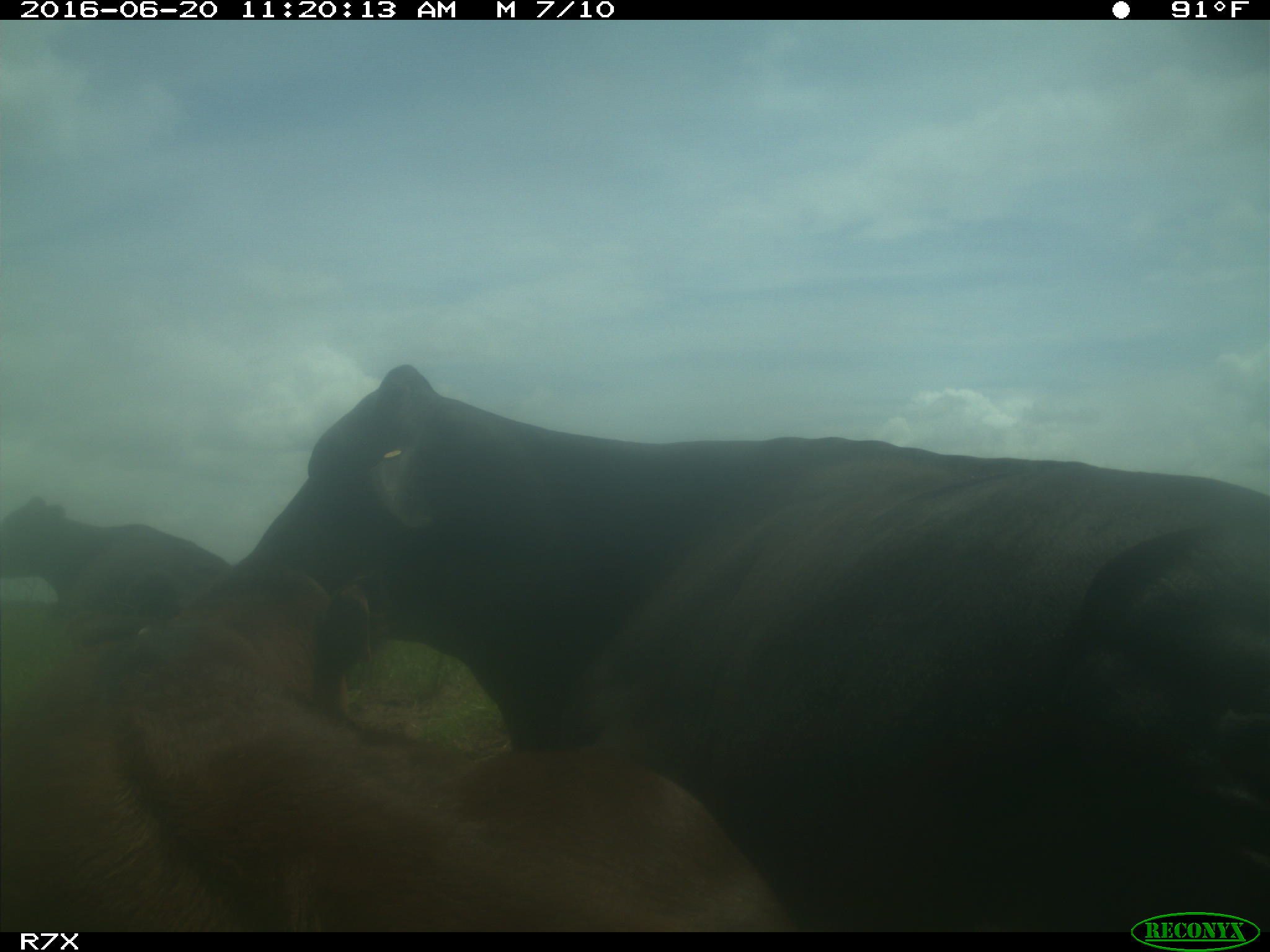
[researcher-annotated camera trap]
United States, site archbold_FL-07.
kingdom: Animalia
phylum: Chordata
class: Mammalia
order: Artiodactyla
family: Bovidae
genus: Bos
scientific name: Bos taurus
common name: domestic cow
Bos taurus (domestic cow).